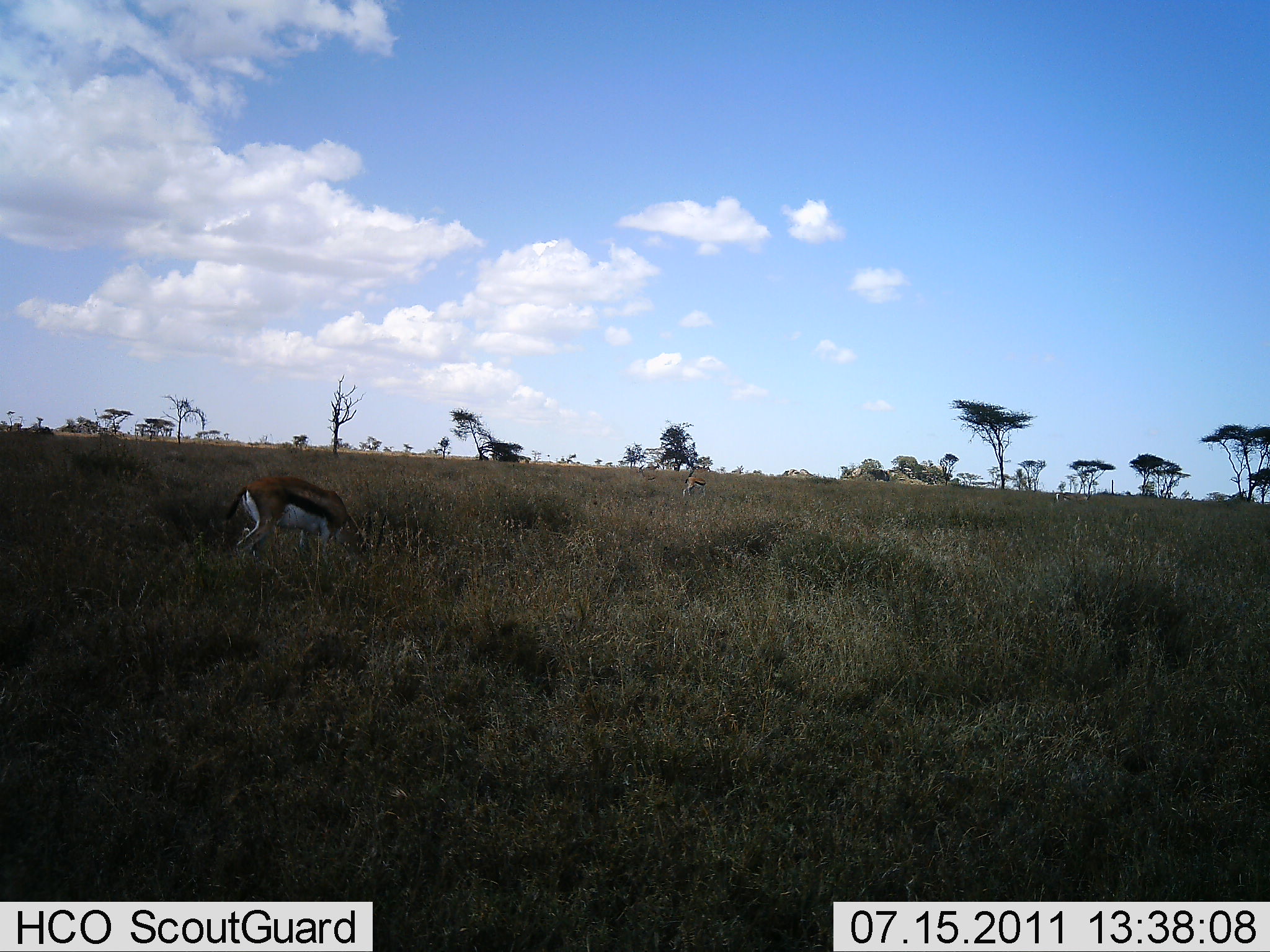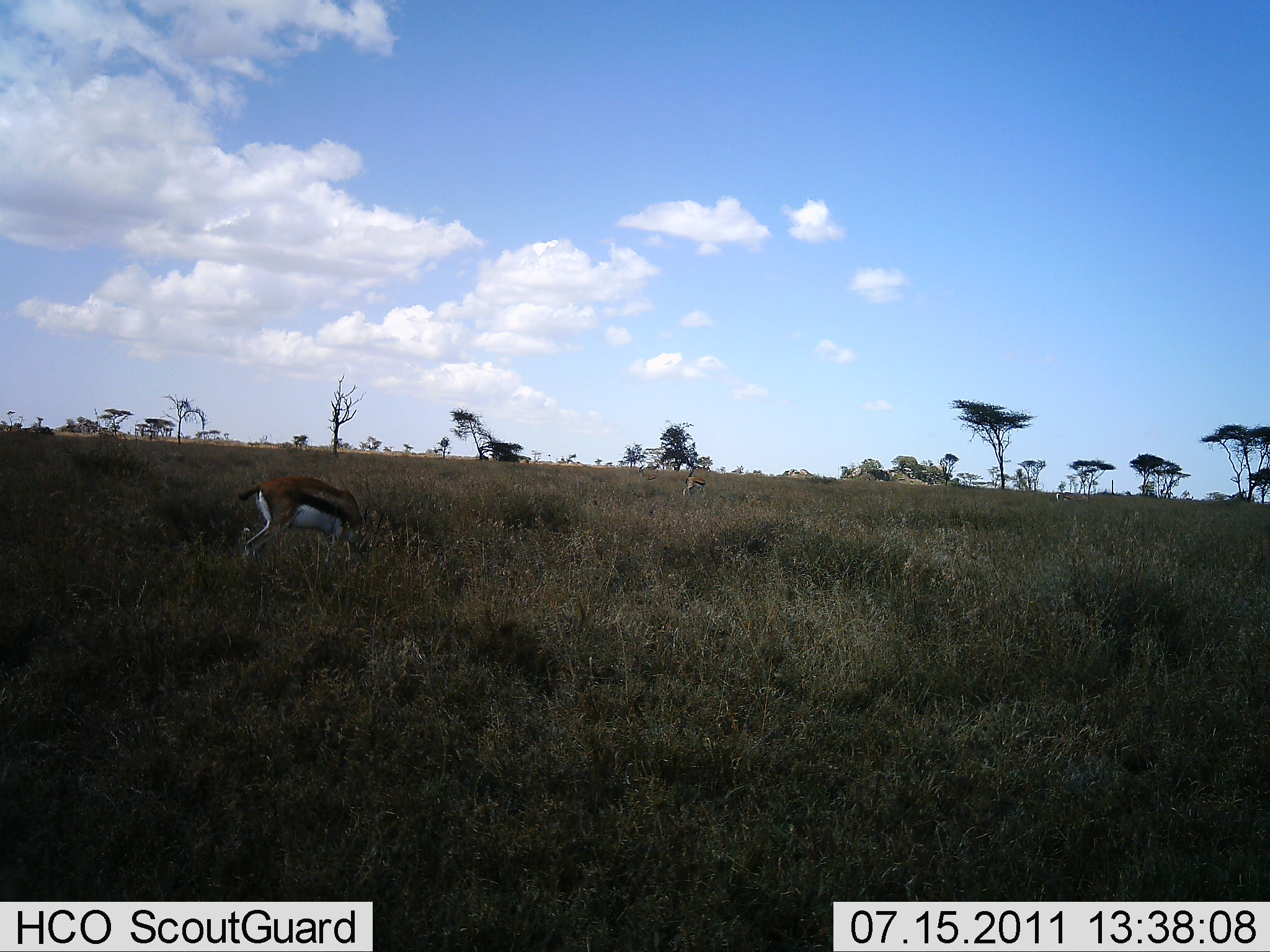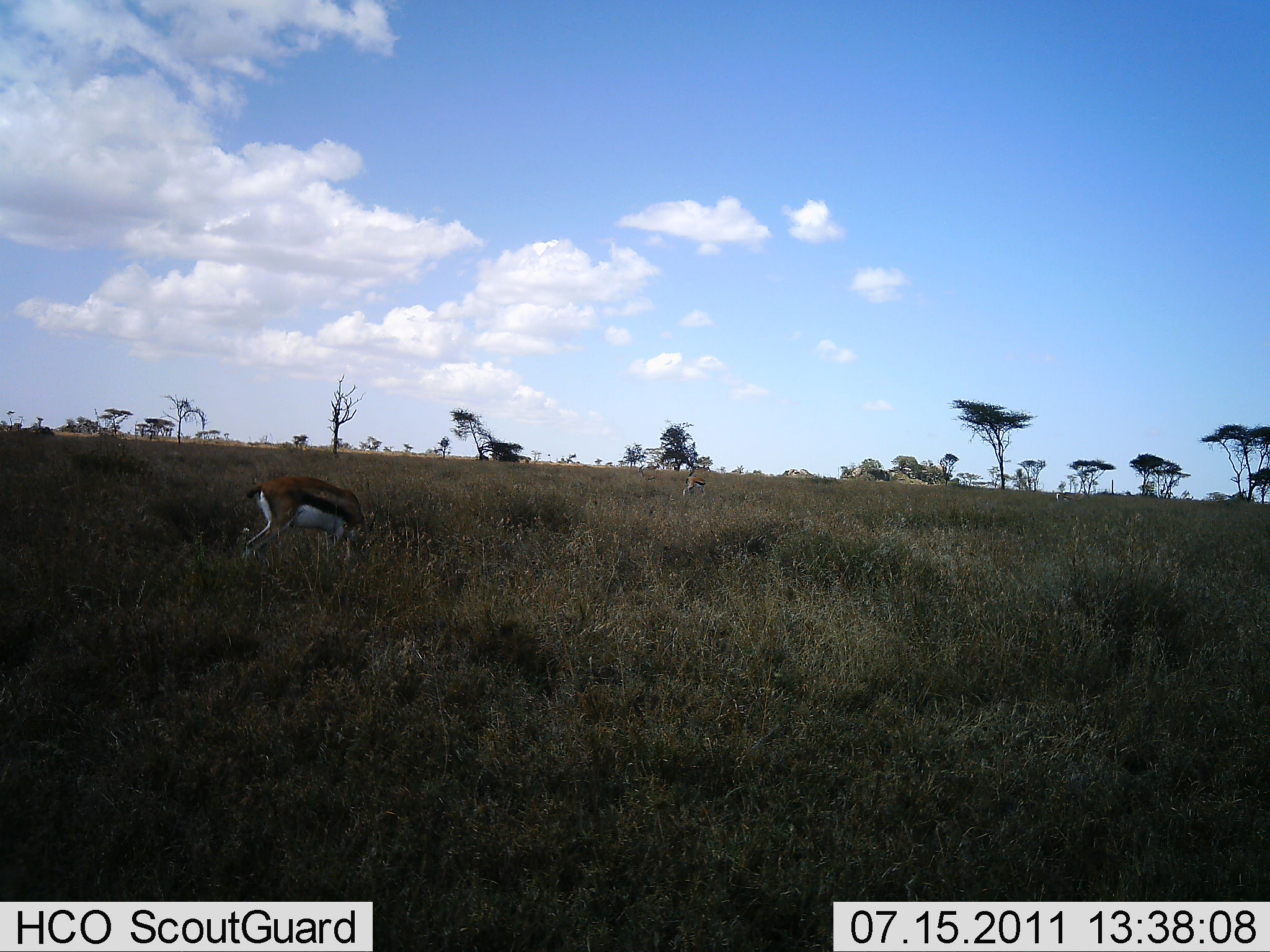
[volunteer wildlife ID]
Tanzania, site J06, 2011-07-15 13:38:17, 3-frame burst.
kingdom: Animalia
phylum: Chordata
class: Mammalia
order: Artiodactyla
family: Bovidae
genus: Eudorcas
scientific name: Eudorcas thomsonii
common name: thomson's gazelle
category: gazellethomsons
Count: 2.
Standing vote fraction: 27%.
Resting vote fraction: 0%.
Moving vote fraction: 0%.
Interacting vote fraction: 0%.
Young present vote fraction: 0%.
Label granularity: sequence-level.